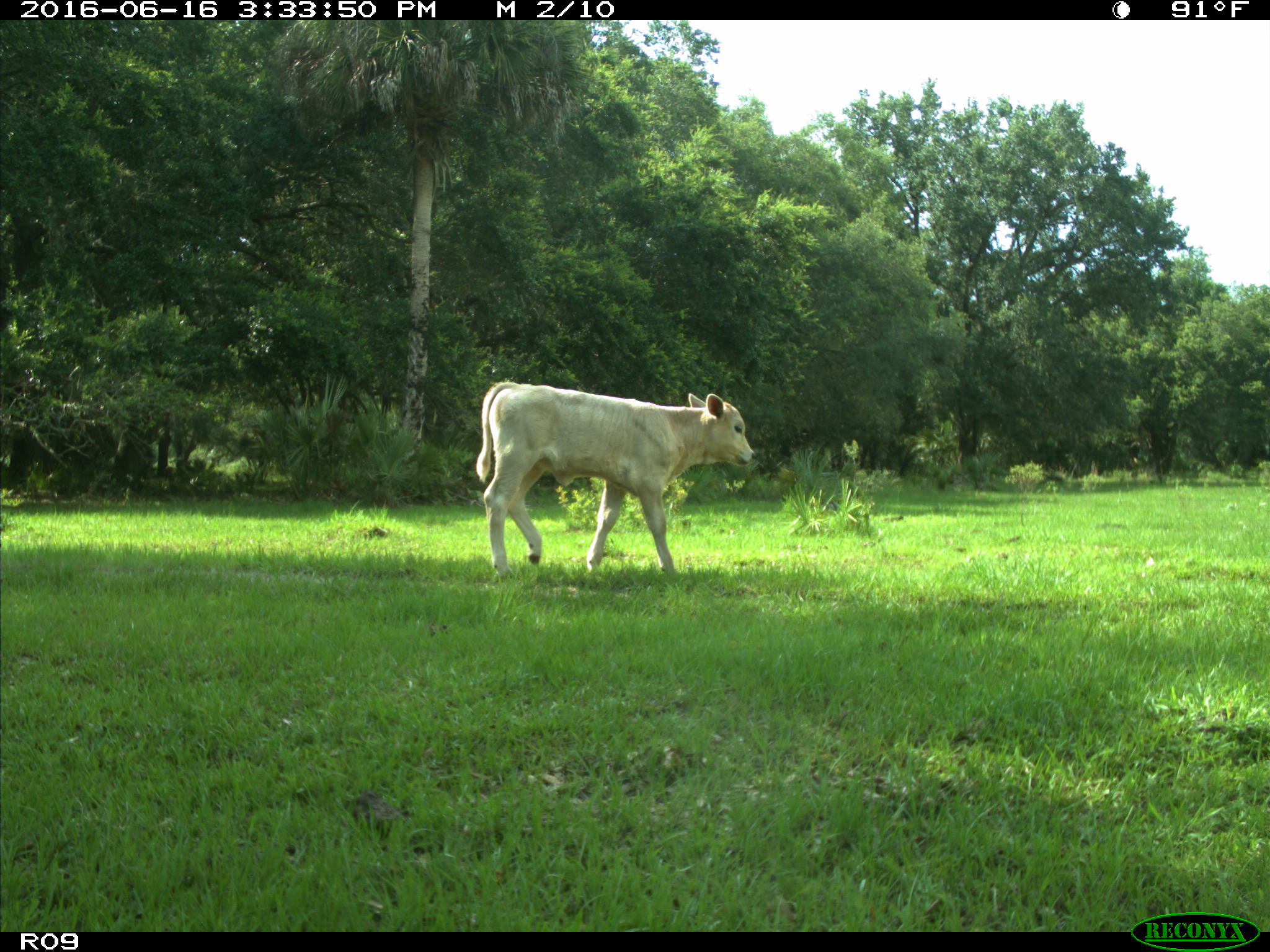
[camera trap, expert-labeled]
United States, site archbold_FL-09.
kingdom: Animalia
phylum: Chordata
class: Mammalia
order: Artiodactyla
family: Bovidae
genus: Bos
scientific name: Bos taurus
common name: domestic cow